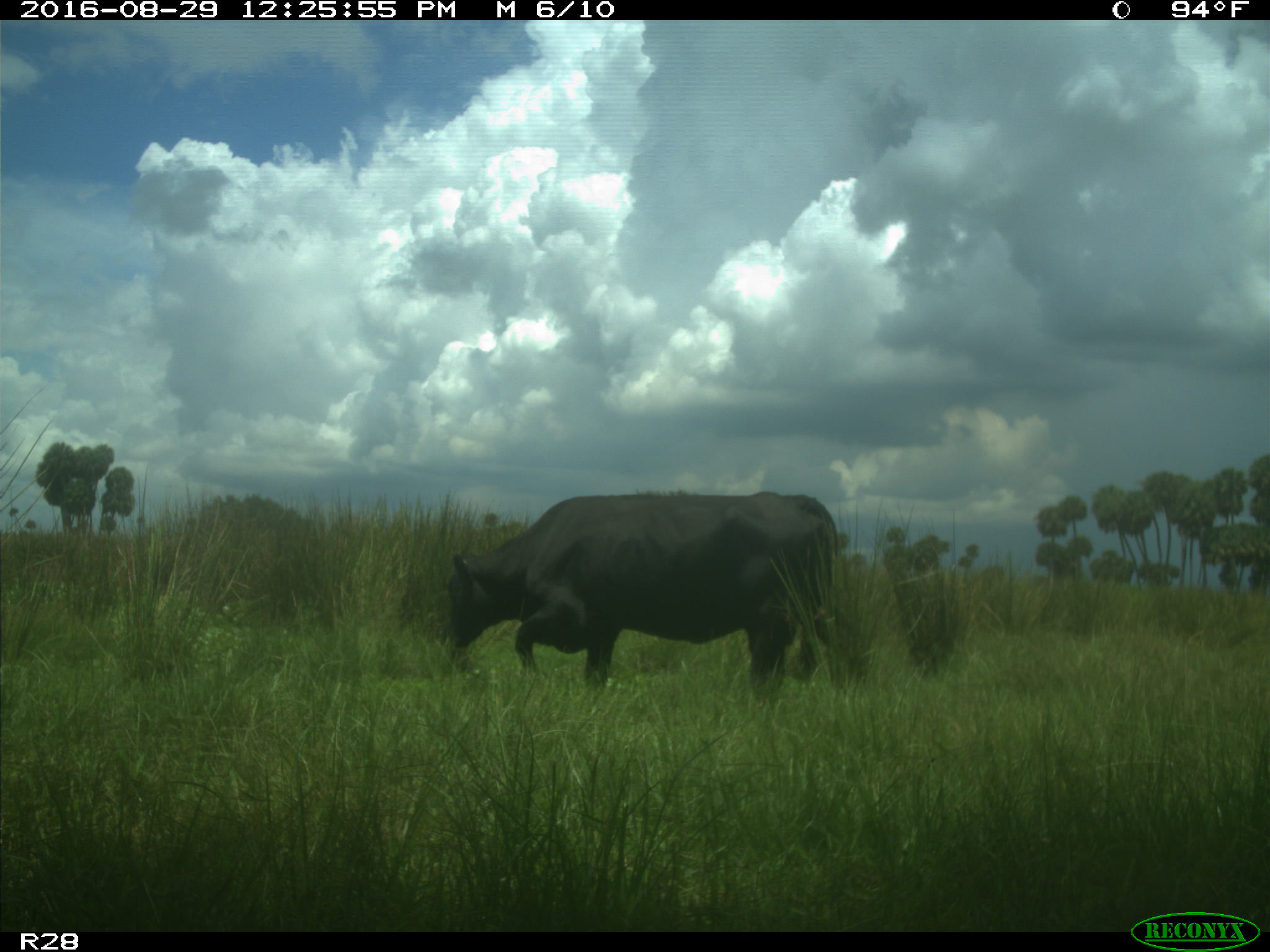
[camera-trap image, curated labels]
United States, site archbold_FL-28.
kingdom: Animalia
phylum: Chordata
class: Mammalia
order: Artiodactyla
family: Bovidae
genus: Bos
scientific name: Bos taurus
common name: domestic cow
Bos taurus (domestic cow).